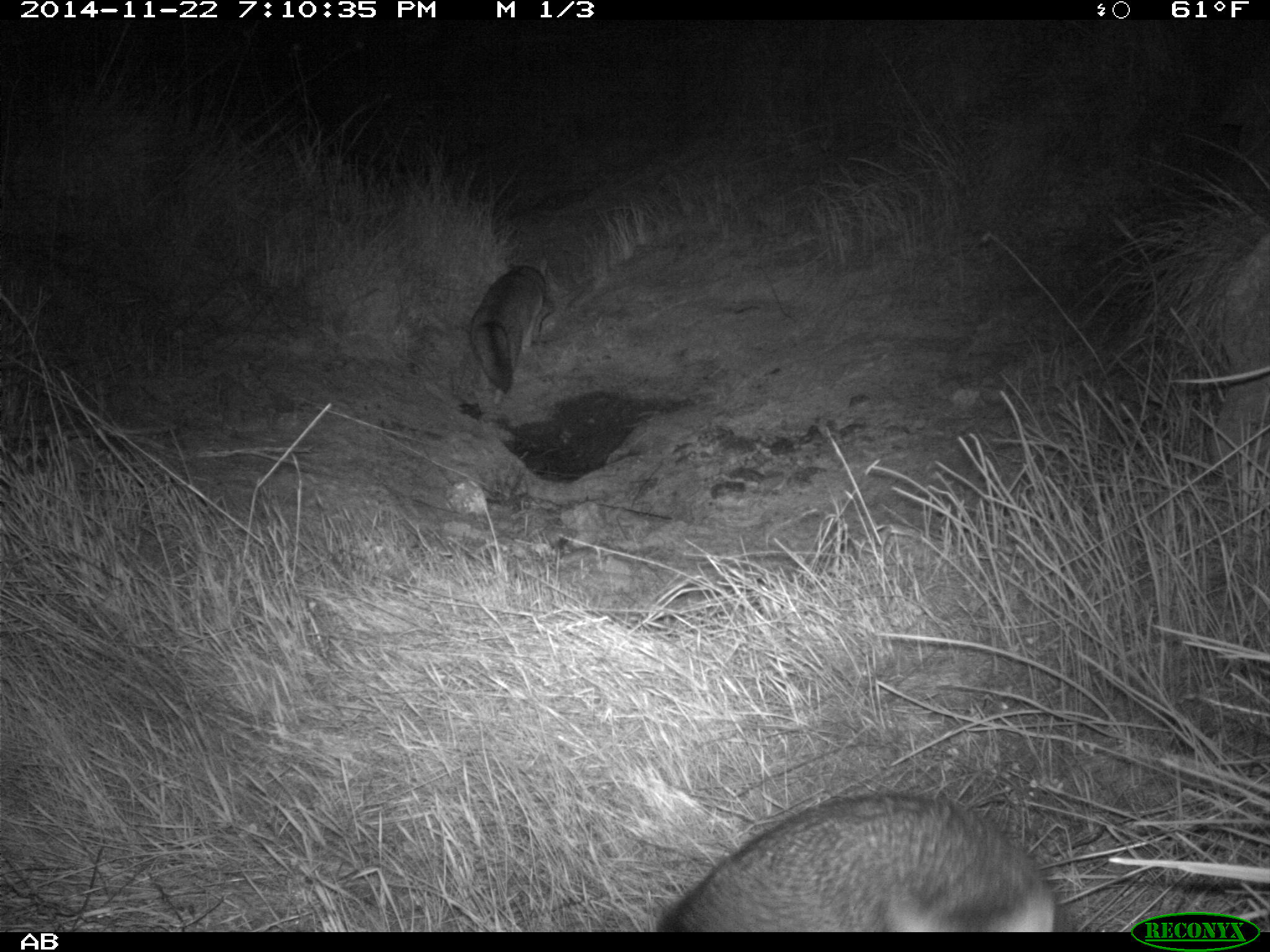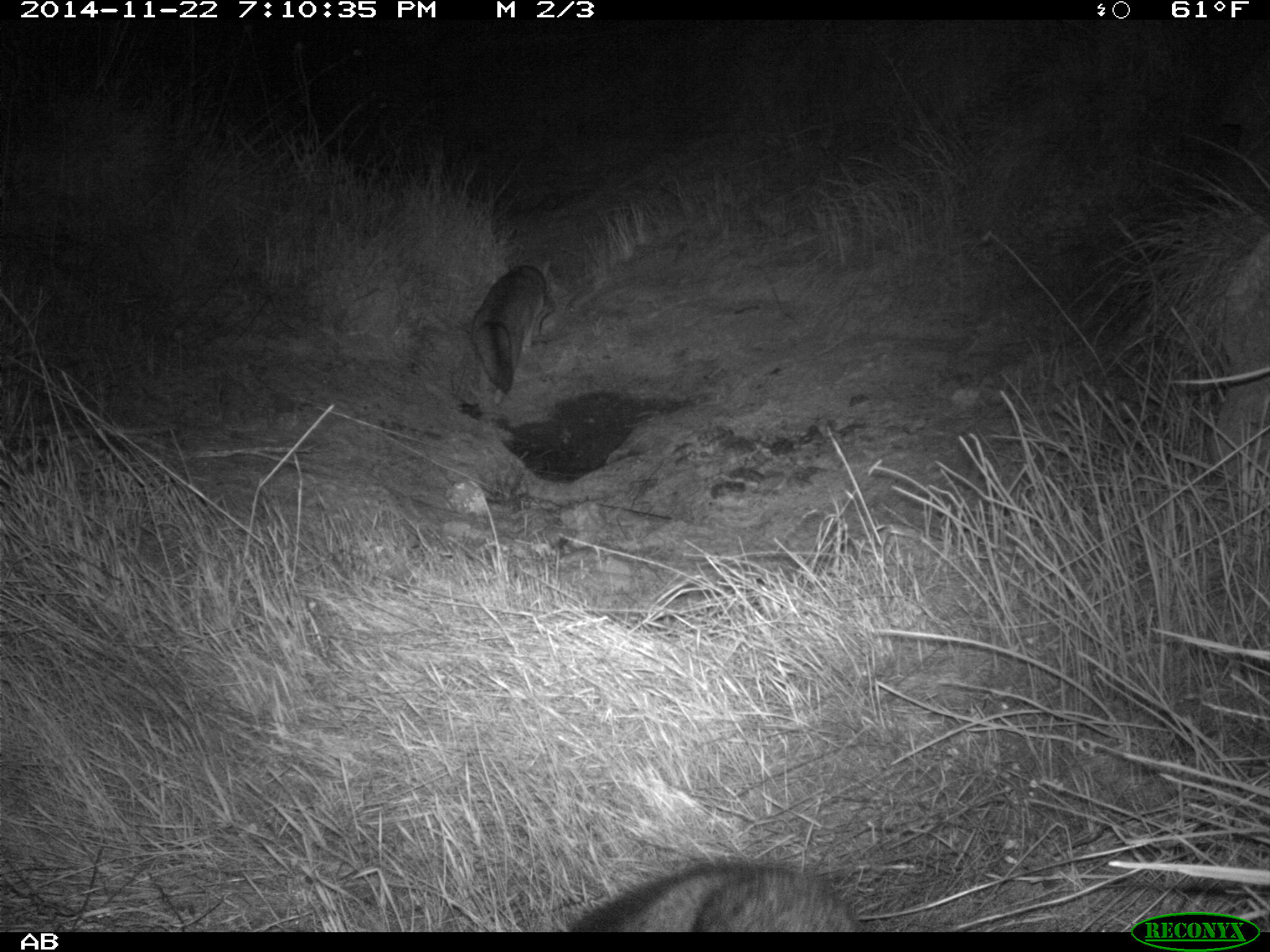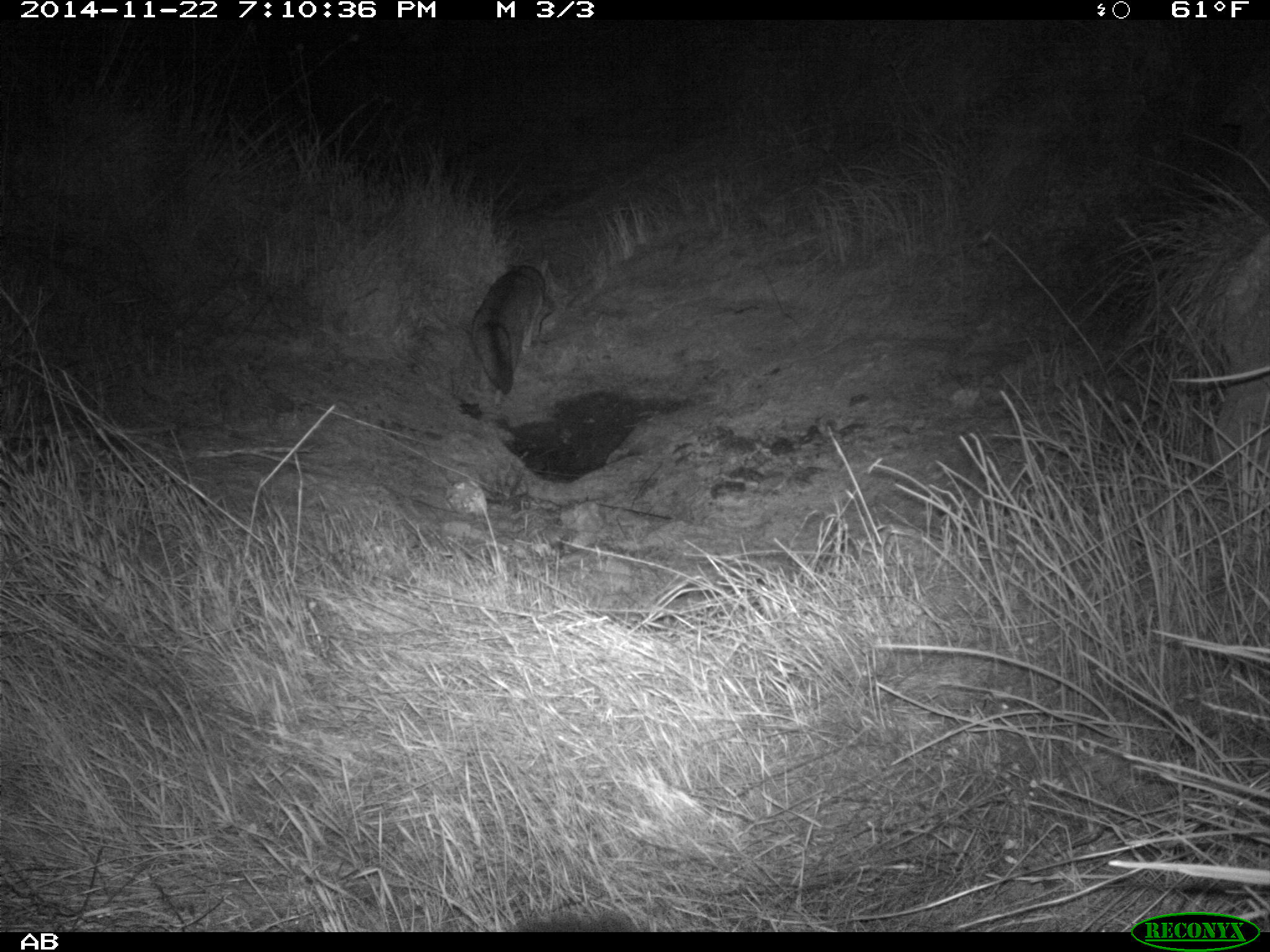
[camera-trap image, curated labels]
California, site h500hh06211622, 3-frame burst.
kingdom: Animalia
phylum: Chordata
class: Mammalia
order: Carnivora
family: Canidae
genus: Urocyon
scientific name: Urocyon littoralis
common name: island fox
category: fox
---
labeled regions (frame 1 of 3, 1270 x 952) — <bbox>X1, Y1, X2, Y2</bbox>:
fox: <bbox>469, 264, 546, 403</bbox>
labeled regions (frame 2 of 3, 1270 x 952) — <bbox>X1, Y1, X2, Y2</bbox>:
fox: <bbox>564, 855, 863, 930</bbox>; <bbox>471, 258, 555, 405</bbox>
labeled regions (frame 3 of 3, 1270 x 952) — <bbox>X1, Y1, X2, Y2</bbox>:
fox: <bbox>469, 263, 553, 407</bbox>